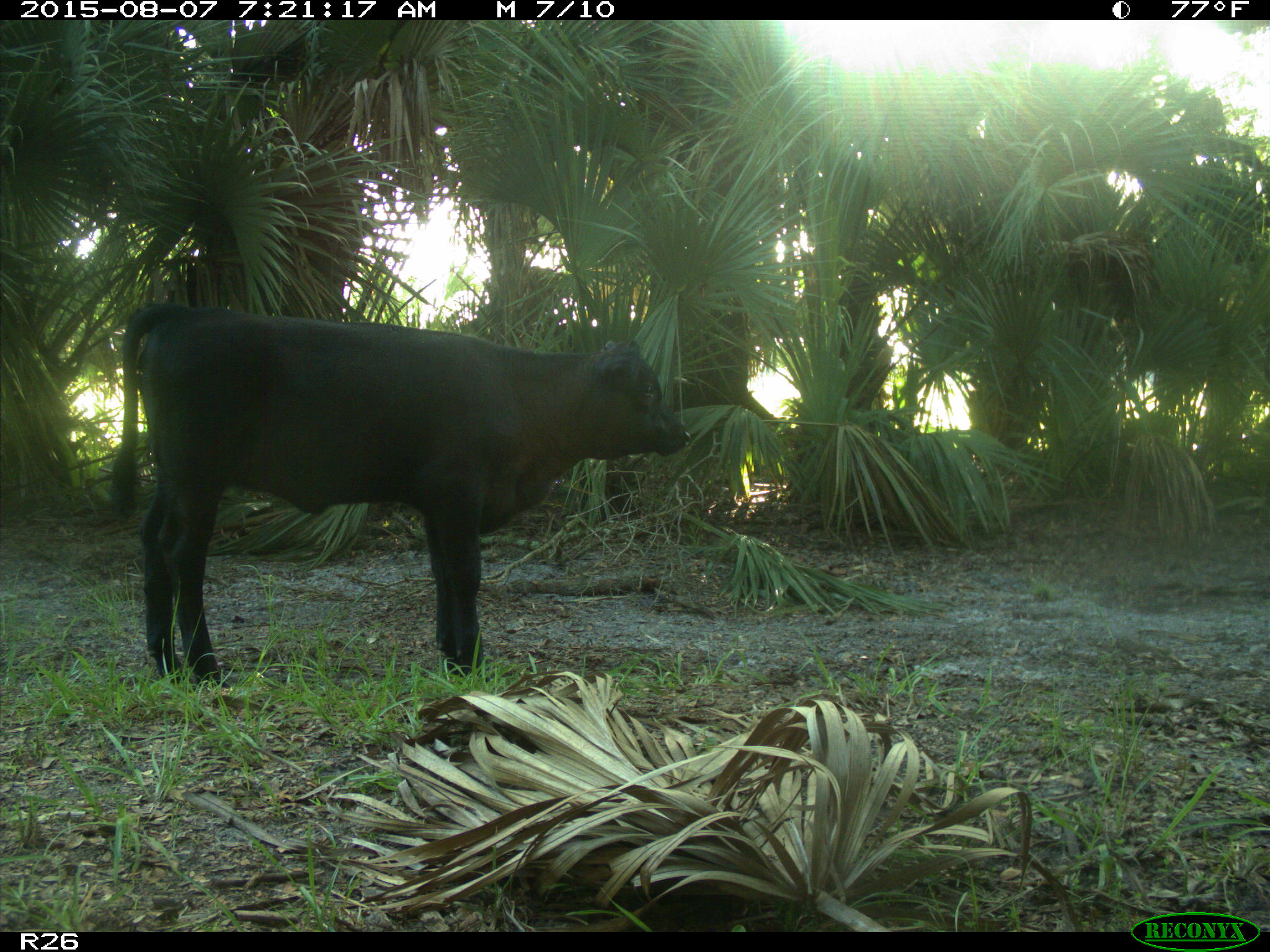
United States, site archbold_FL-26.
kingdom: Animalia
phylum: Chordata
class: Mammalia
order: Artiodactyla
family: Bovidae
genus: Bos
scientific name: Bos taurus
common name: domestic cow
Bos taurus (domestic cow).